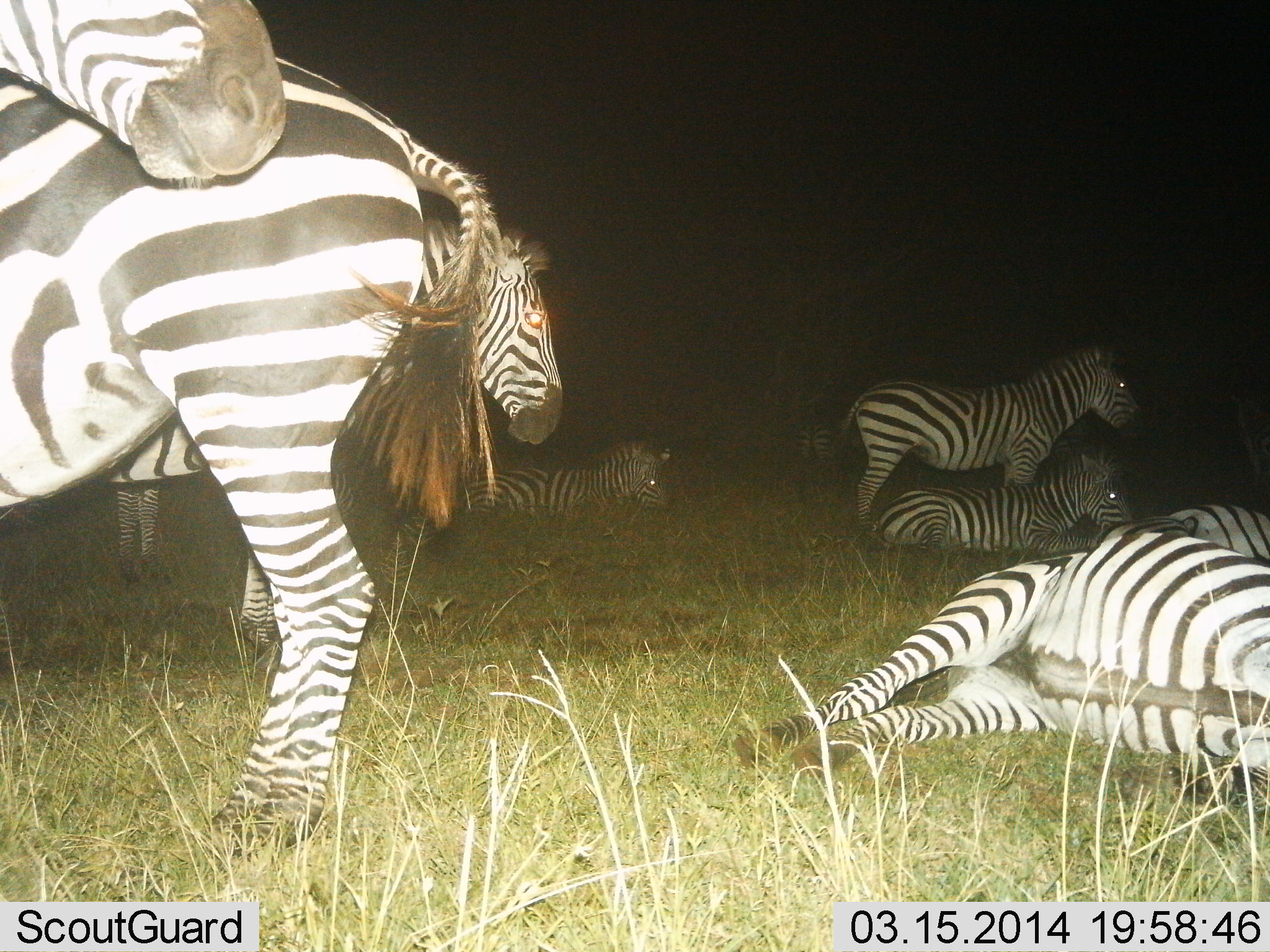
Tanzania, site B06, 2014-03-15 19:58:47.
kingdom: Animalia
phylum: Chordata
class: Mammalia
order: Perissodactyla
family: Equidae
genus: Equus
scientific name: Equus quagga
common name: plains zebra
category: zebra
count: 10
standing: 90%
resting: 100%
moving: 0%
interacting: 0%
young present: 0%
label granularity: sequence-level